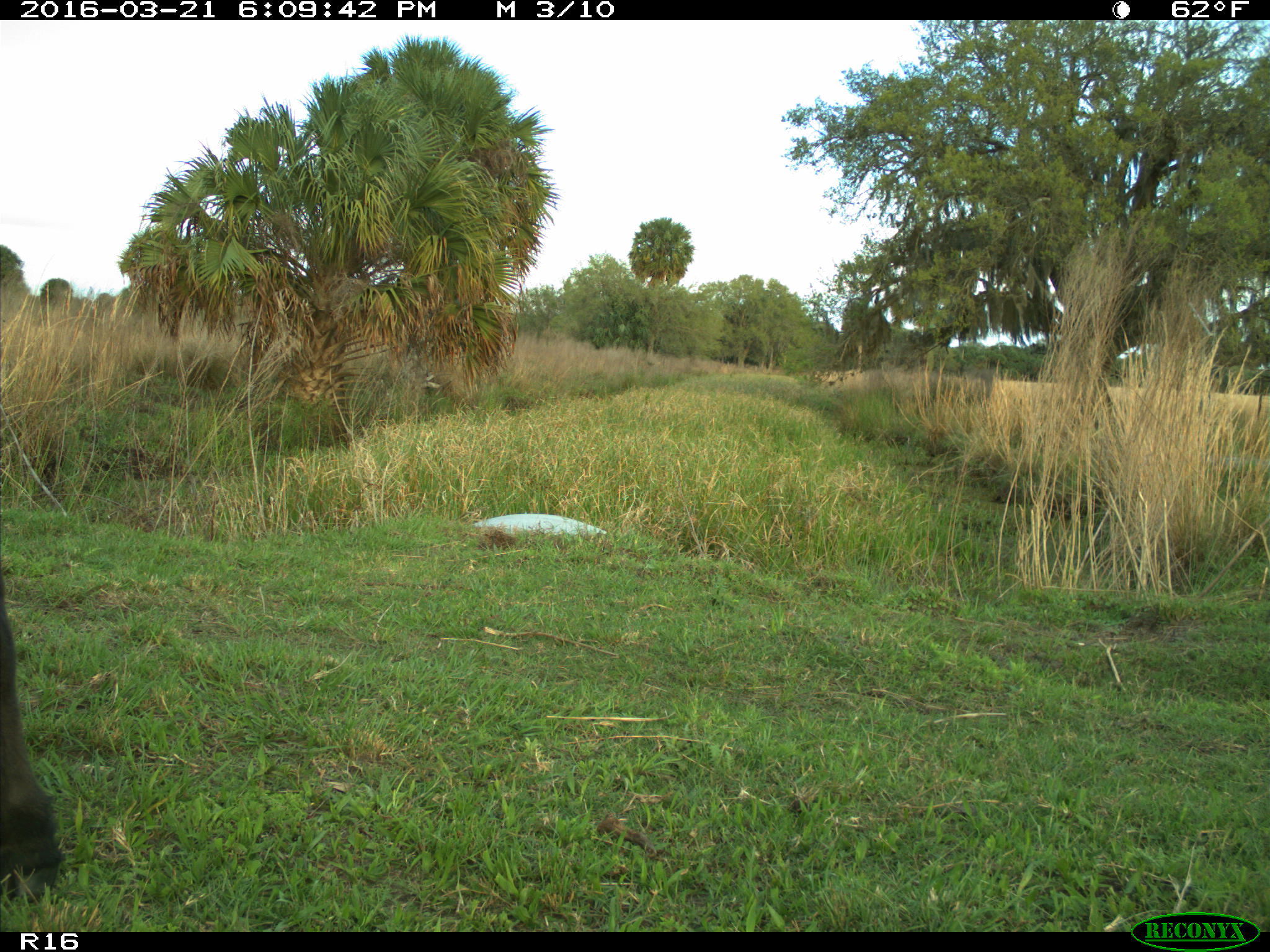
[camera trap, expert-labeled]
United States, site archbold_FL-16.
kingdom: Animalia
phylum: Chordata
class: Mammalia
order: Artiodactyla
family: Bovidae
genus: Bos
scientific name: Bos taurus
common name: domestic cow